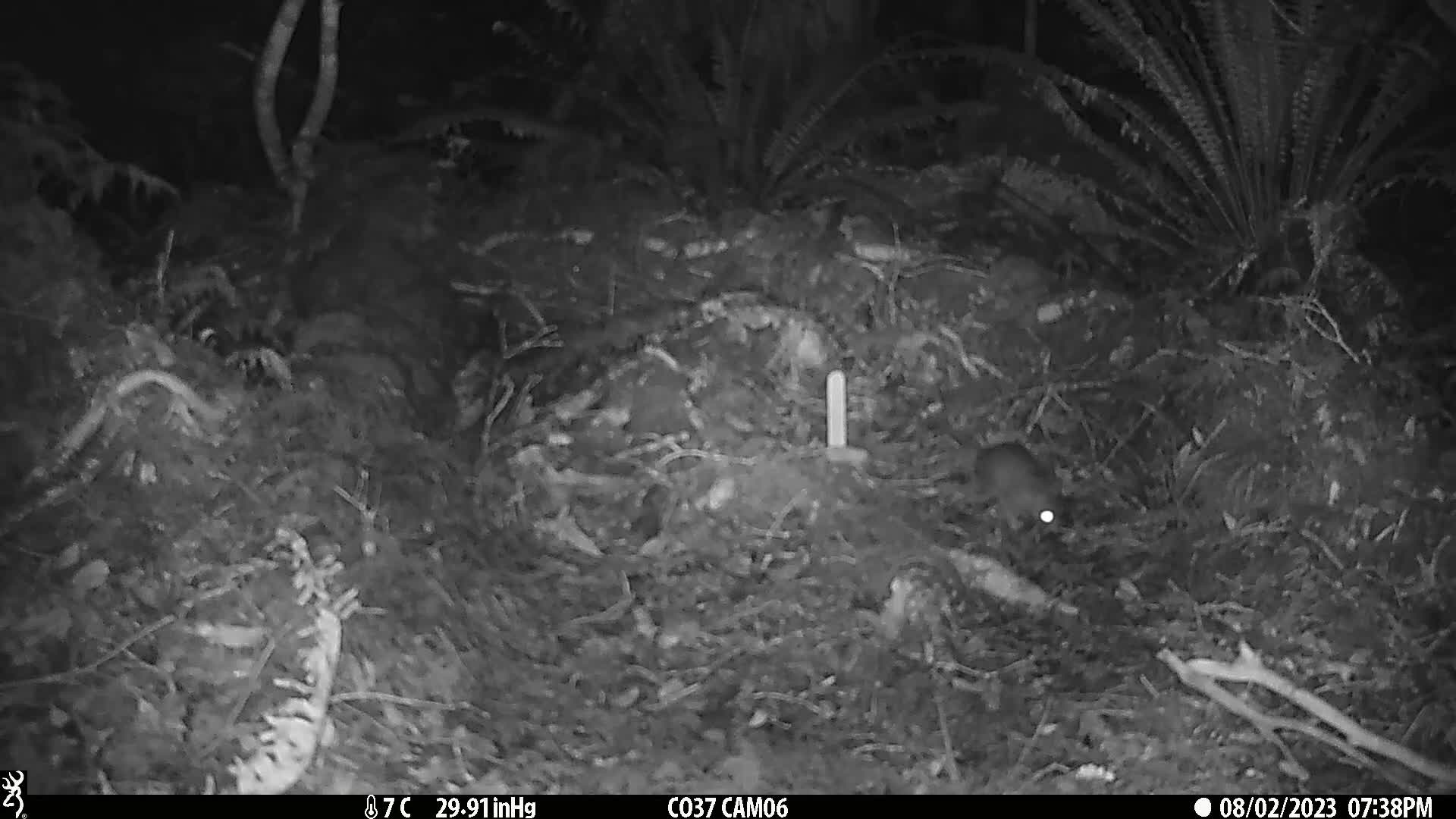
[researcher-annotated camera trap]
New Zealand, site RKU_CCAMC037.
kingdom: Animalia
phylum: Chordata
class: Mammalia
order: Rodentia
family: Muridae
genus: Rattus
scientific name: Rattus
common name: rat